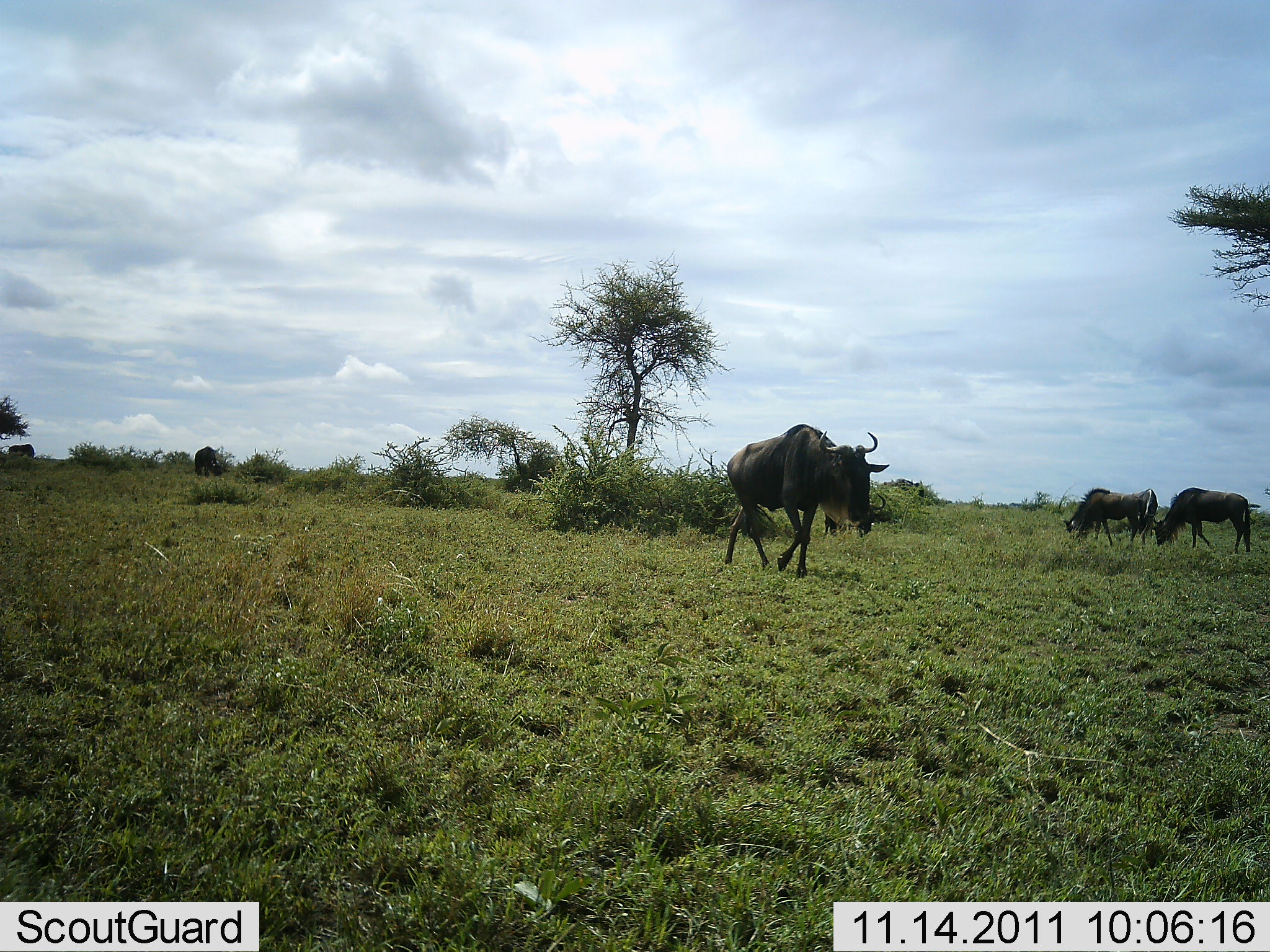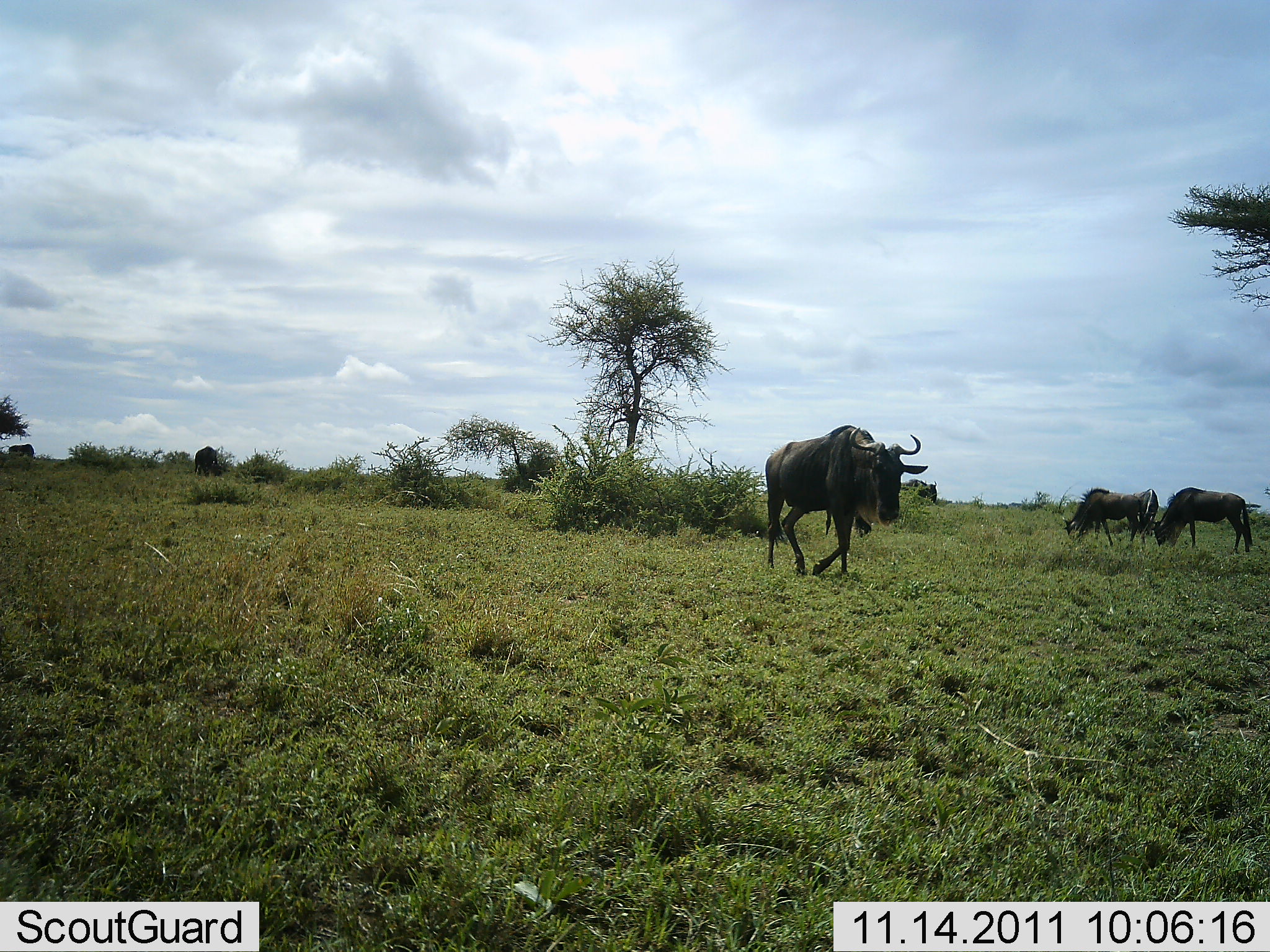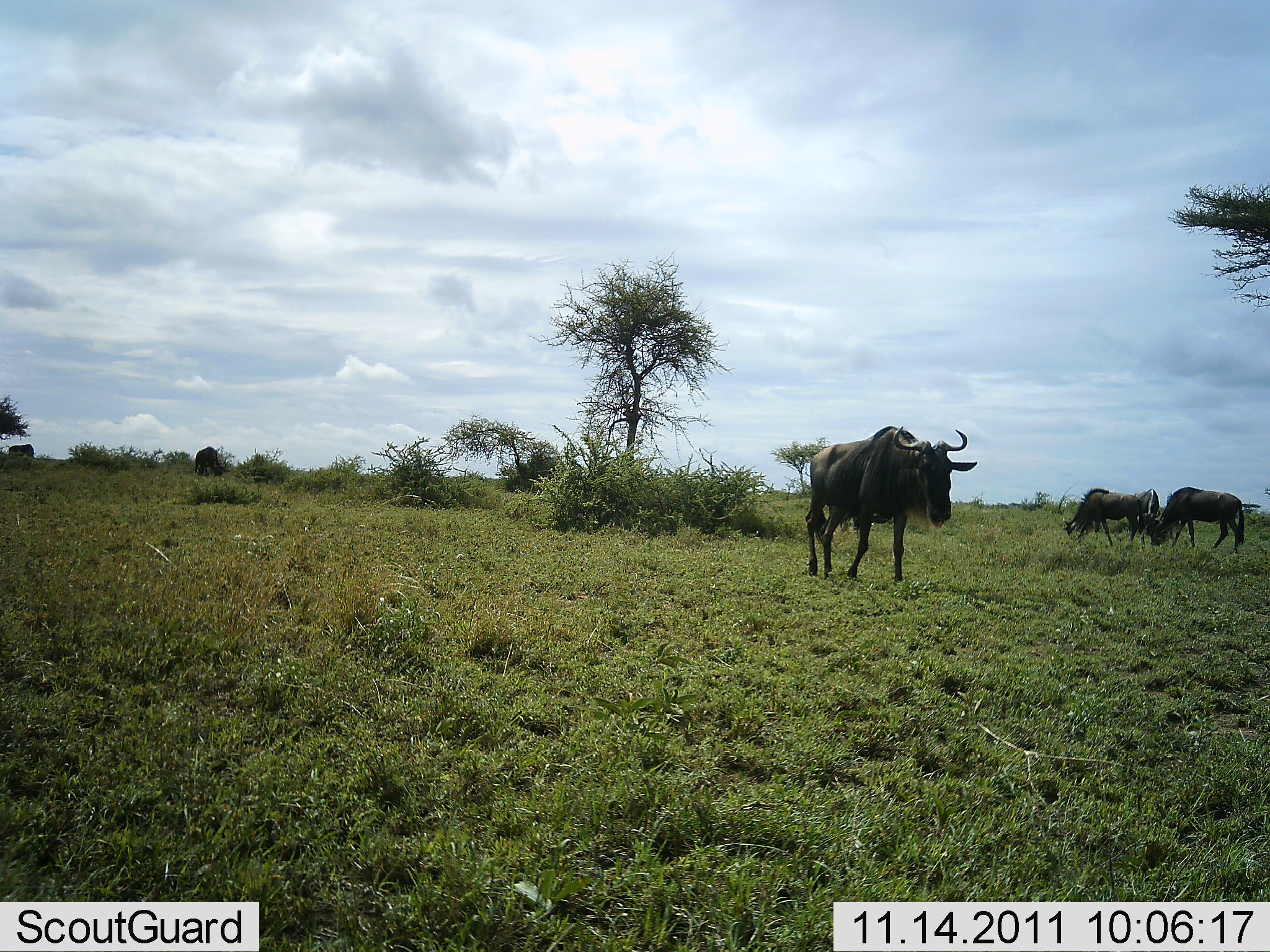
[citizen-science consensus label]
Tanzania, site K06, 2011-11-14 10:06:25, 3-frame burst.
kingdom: Animalia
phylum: Chordata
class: Mammalia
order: Artiodactyla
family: Bovidae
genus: Connochaetes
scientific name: Connochaetes taurinus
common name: blue wildebeest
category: wildebeest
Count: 3.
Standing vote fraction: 64%.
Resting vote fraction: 0%.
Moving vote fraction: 73%.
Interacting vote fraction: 0%.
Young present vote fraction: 0%.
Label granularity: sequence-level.